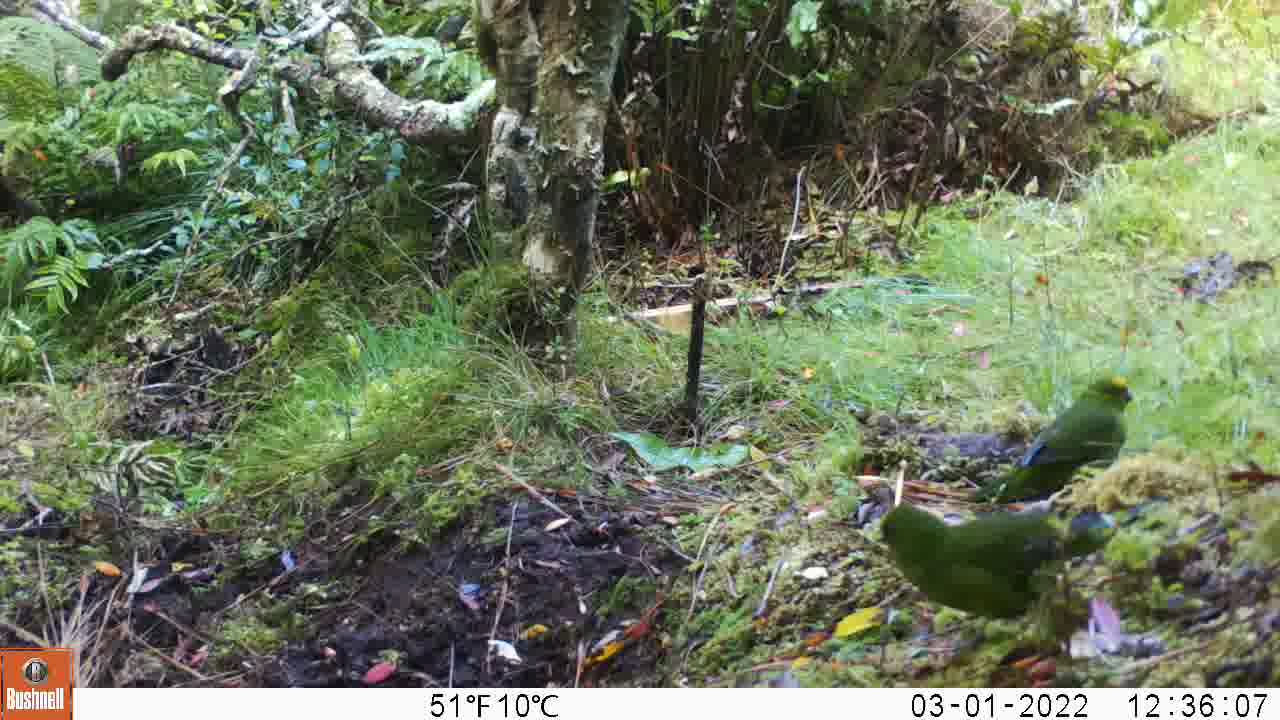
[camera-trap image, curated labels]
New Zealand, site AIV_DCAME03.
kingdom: Animalia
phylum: Chordata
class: Aves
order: Psittaciformes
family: Psittaculidae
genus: Cyanoramphus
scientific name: Cyanoramphus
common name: parakeet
Parakeet (Cyanoramphus).